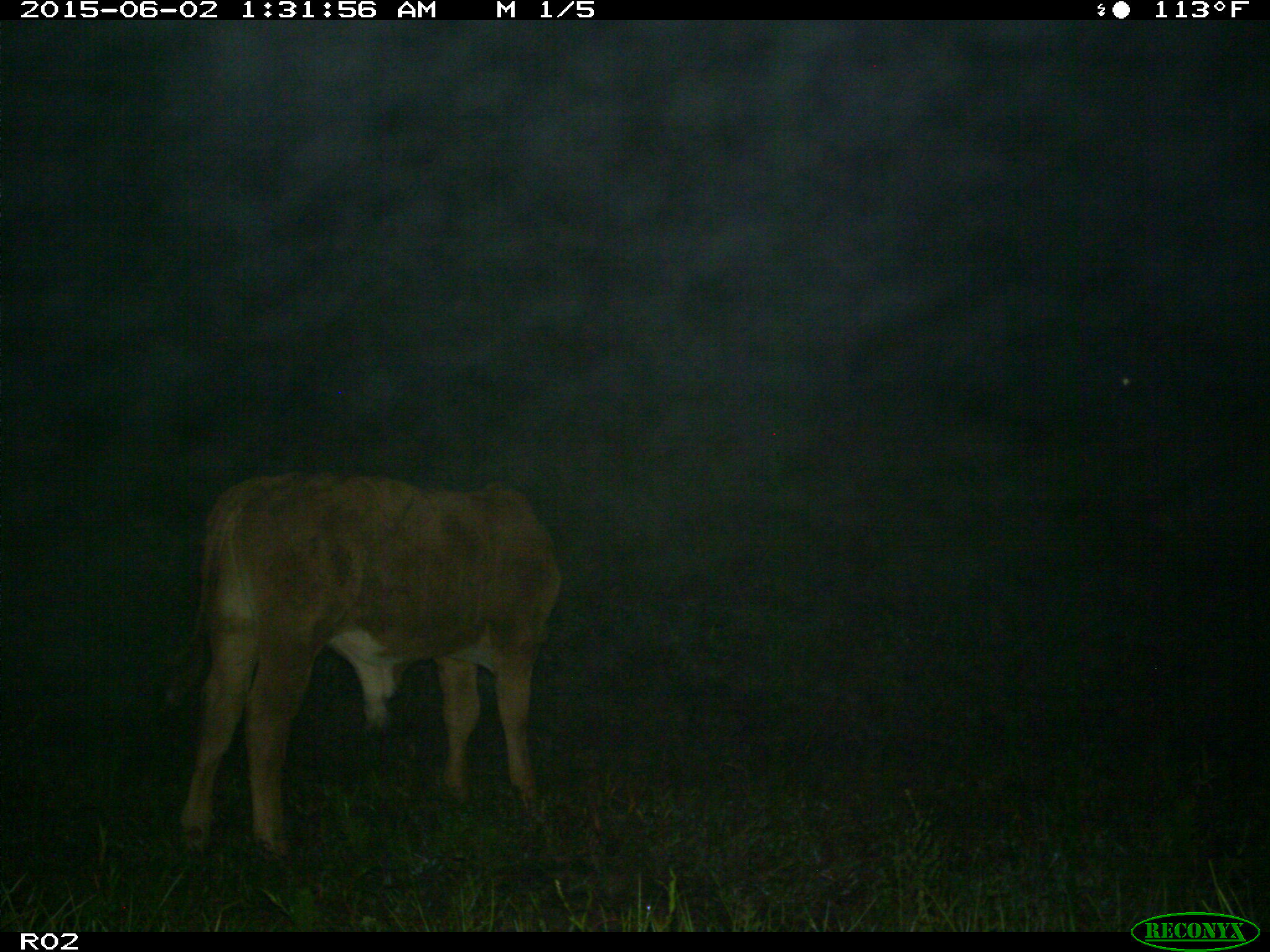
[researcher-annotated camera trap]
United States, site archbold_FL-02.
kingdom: Animalia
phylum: Chordata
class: Mammalia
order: Artiodactyla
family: Bovidae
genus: Bos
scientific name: Bos taurus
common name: domestic cow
Bos taurus (domestic cow).